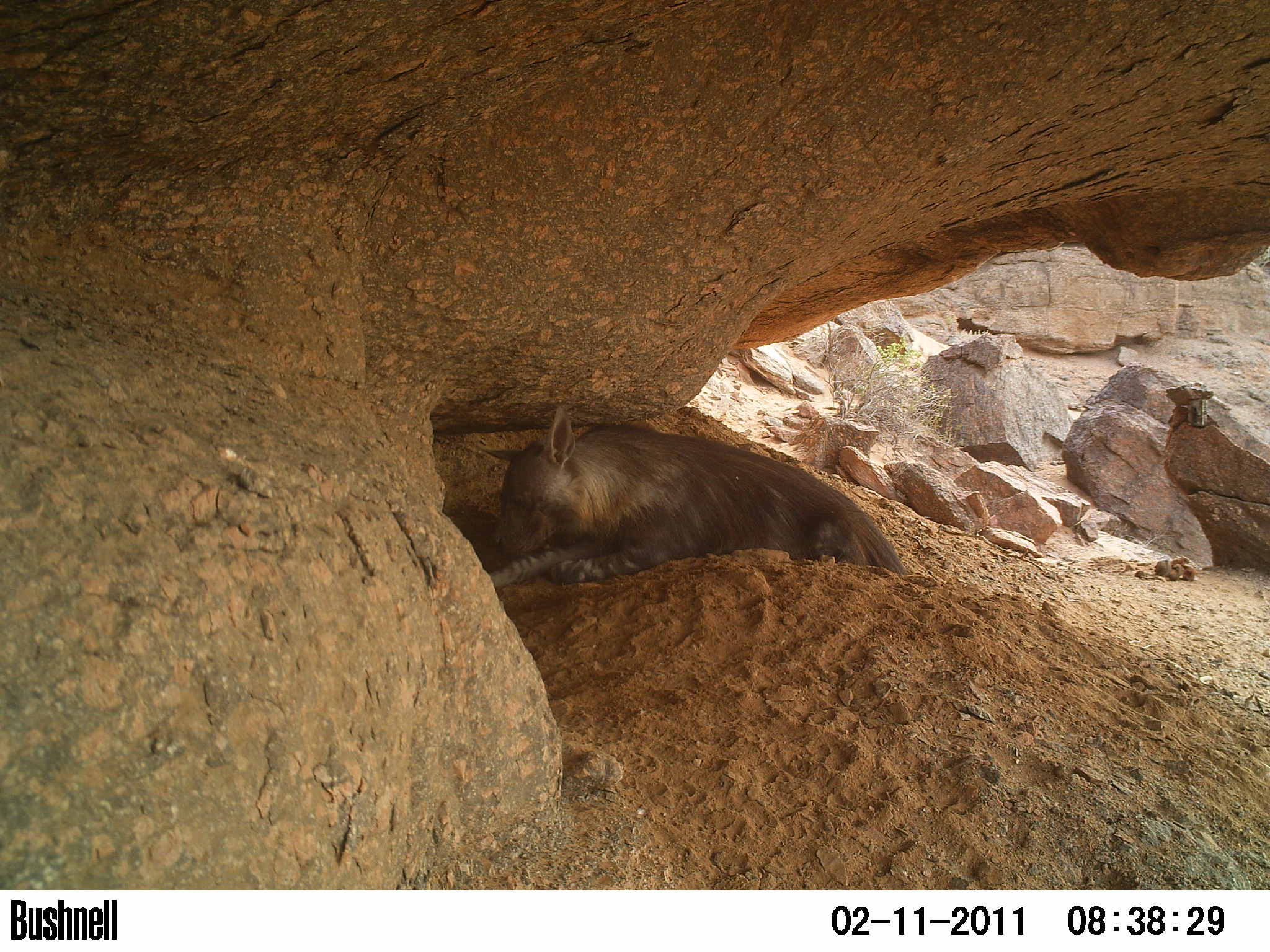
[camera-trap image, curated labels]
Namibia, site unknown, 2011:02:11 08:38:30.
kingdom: Animalia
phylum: Chordata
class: Mammalia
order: Carnivora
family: Hyaenidae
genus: Parahyaena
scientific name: Parahyaena brunnea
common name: brown hyena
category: hyaena brunnea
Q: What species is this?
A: Hyaena brunnea (brown hyena) (Parahyaena brunnea).